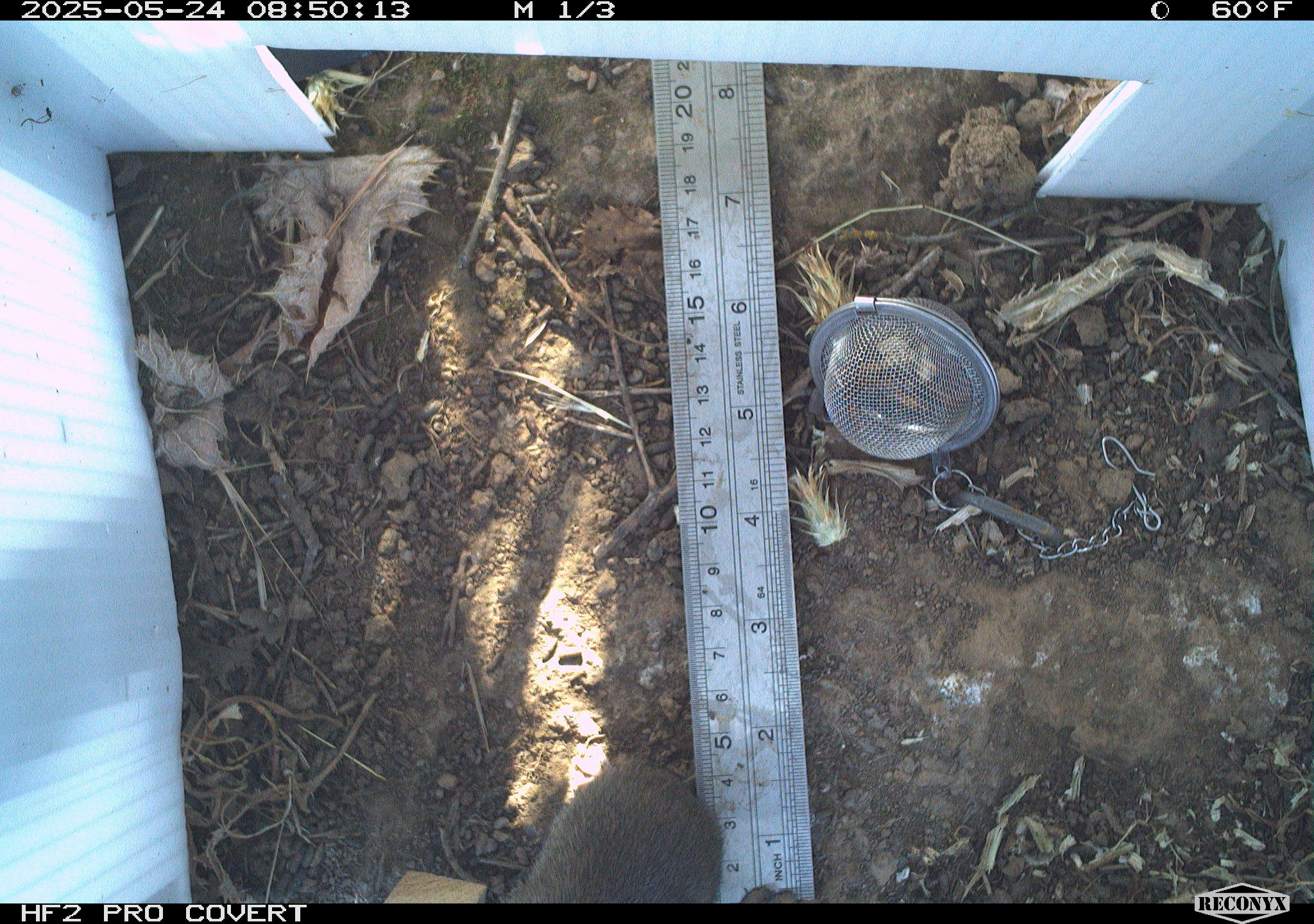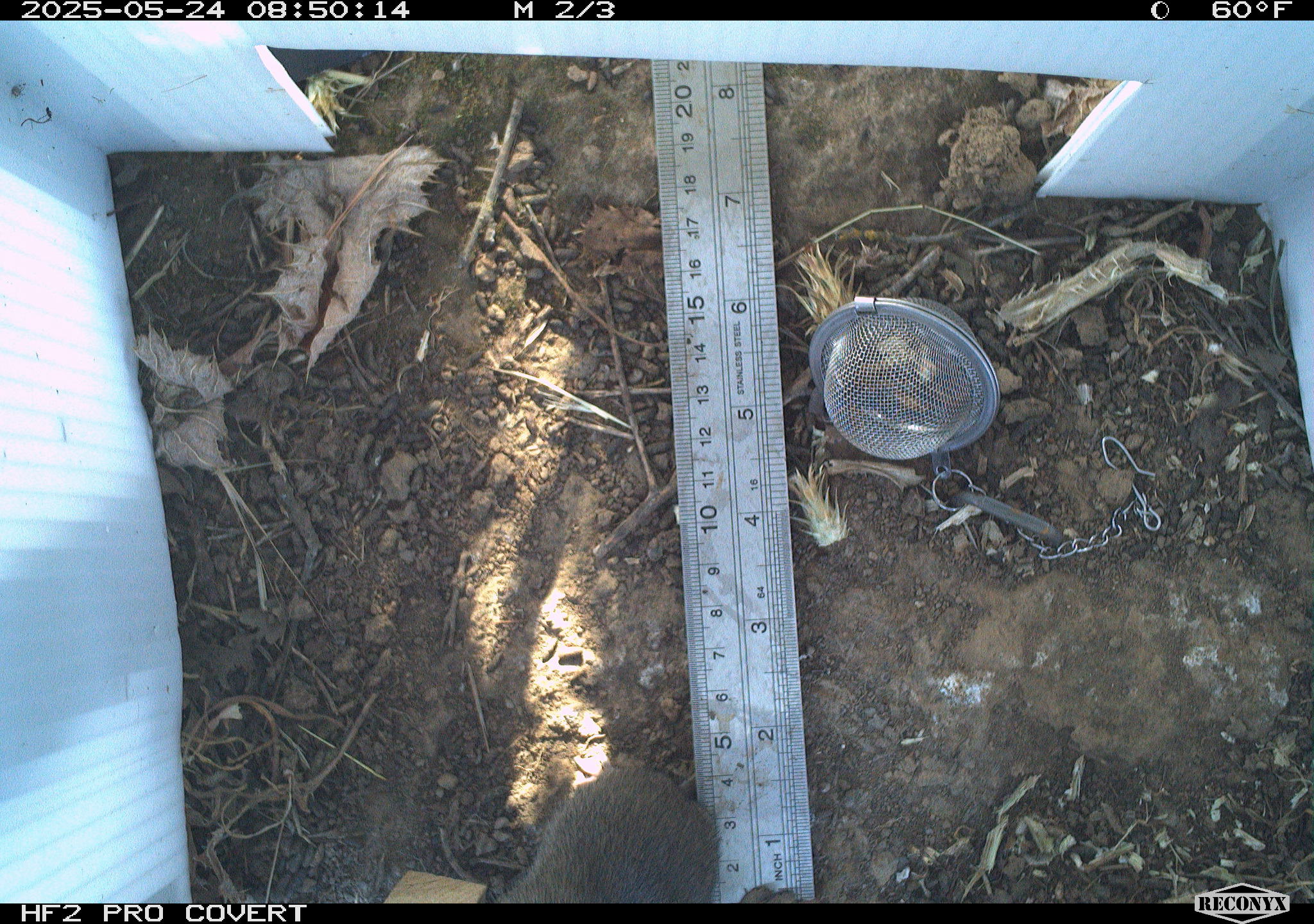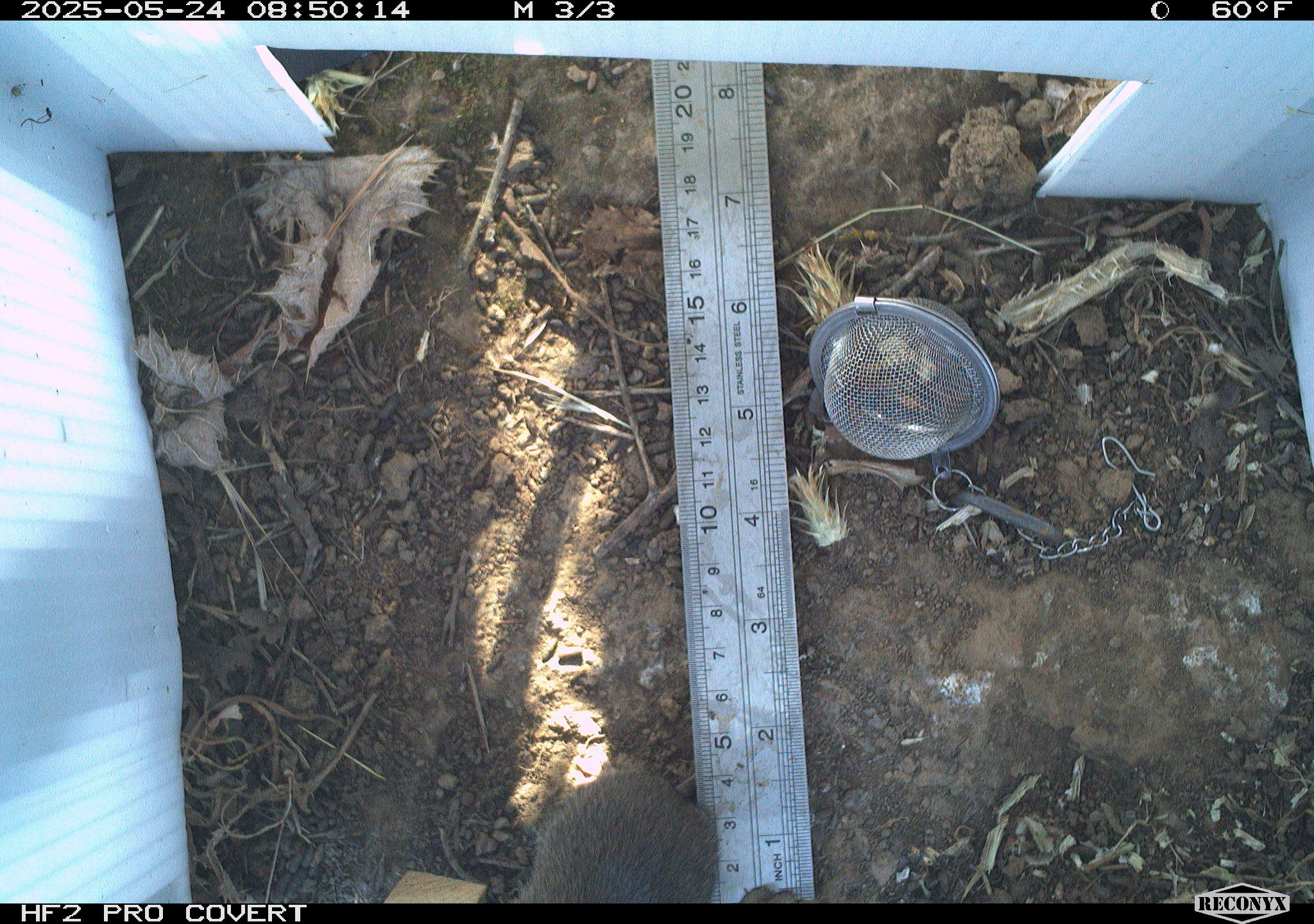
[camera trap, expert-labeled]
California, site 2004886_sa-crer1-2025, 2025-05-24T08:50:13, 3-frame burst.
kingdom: Animalia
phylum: Chordata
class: Mammalia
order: Rodentia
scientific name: Rodentia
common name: rodent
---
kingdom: Animalia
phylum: Chordata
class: Mammalia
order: Rodentia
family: Cricetidae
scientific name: Arvicolinae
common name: voles, lemmings, and muskrats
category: arvicolinae subfamily